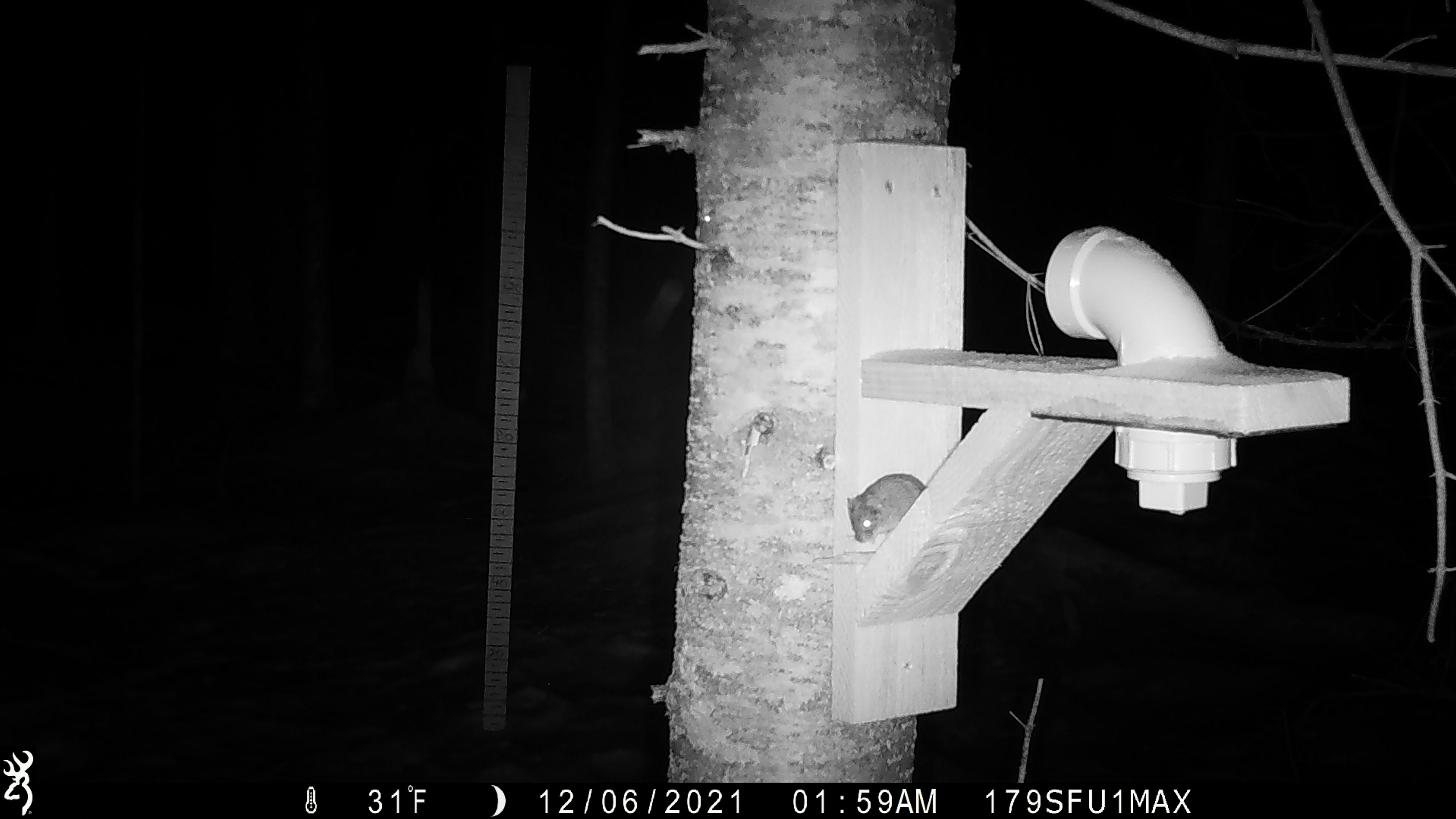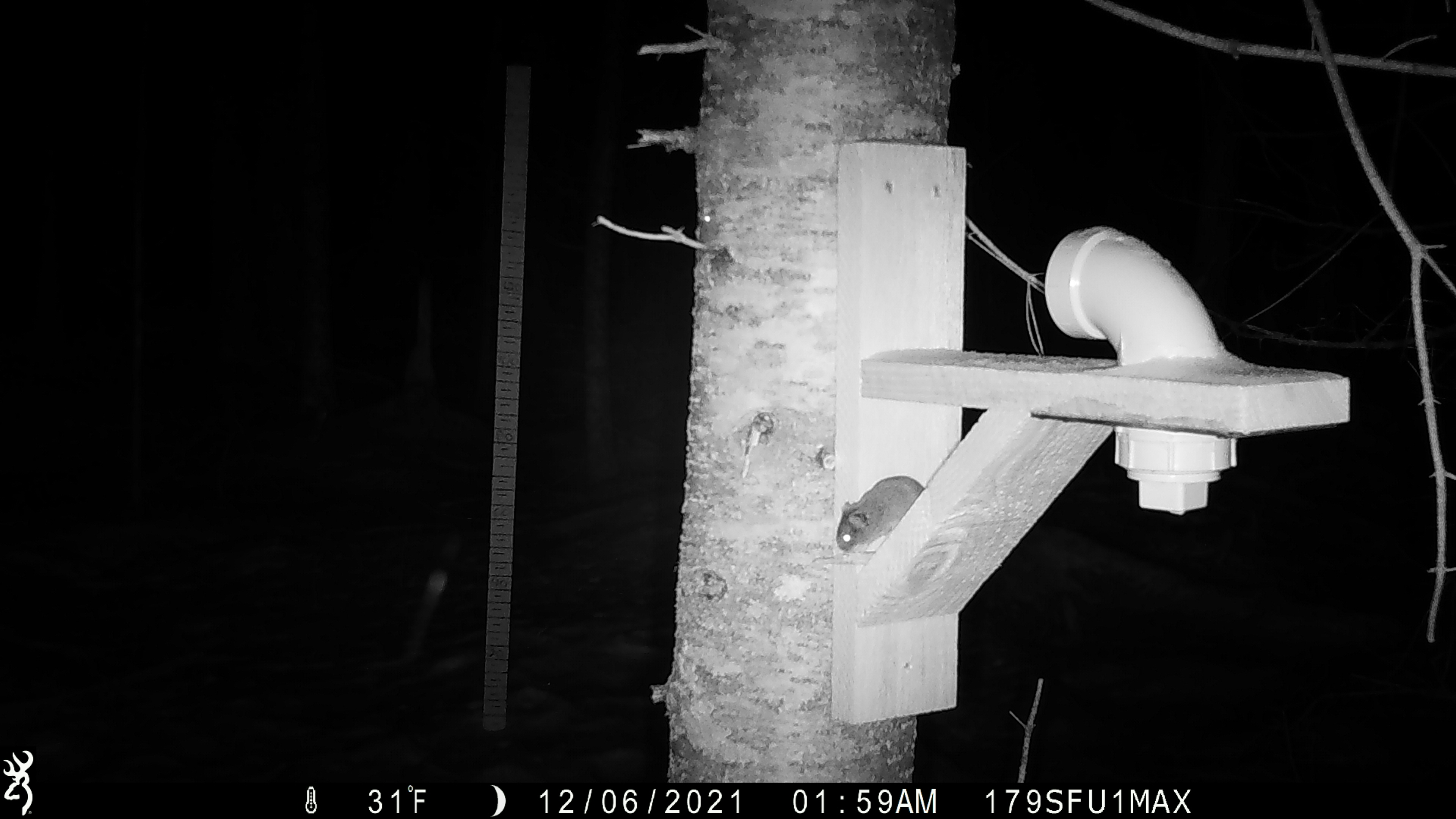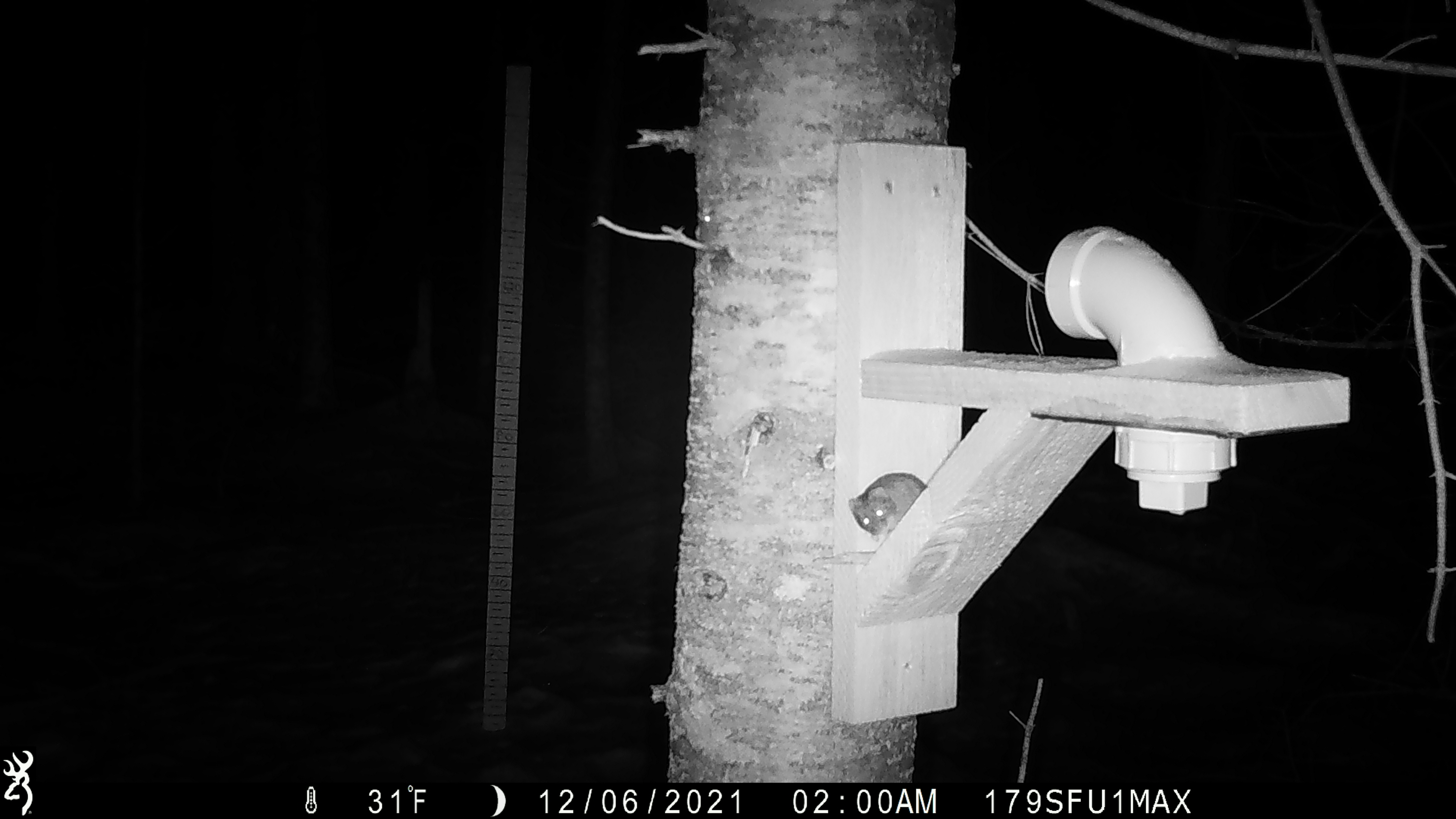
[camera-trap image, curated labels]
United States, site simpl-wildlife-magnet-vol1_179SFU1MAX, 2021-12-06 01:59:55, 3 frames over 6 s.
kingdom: Animalia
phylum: Chordata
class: Mammalia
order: Rodentia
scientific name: Rodentia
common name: mouse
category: mouse sp.